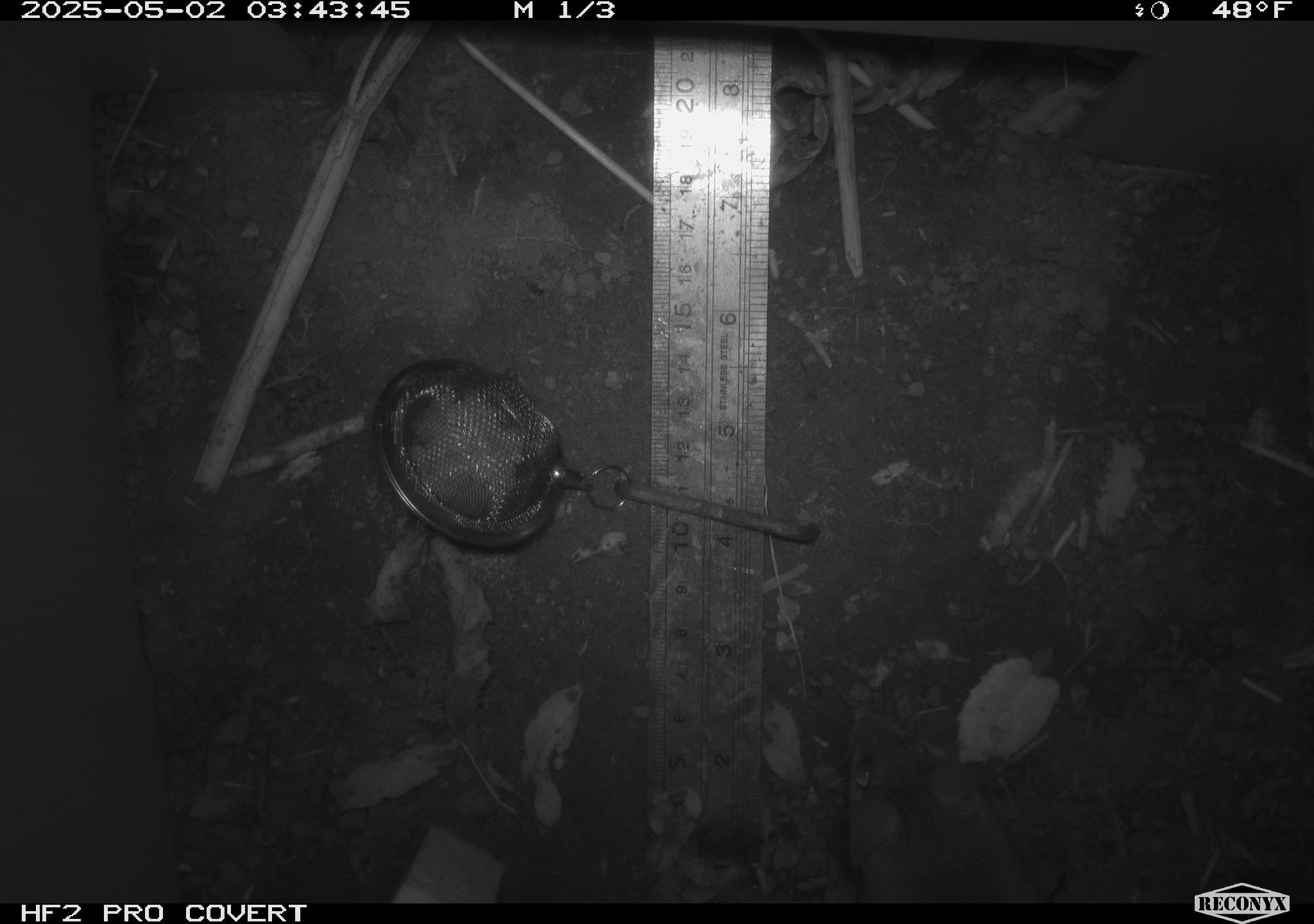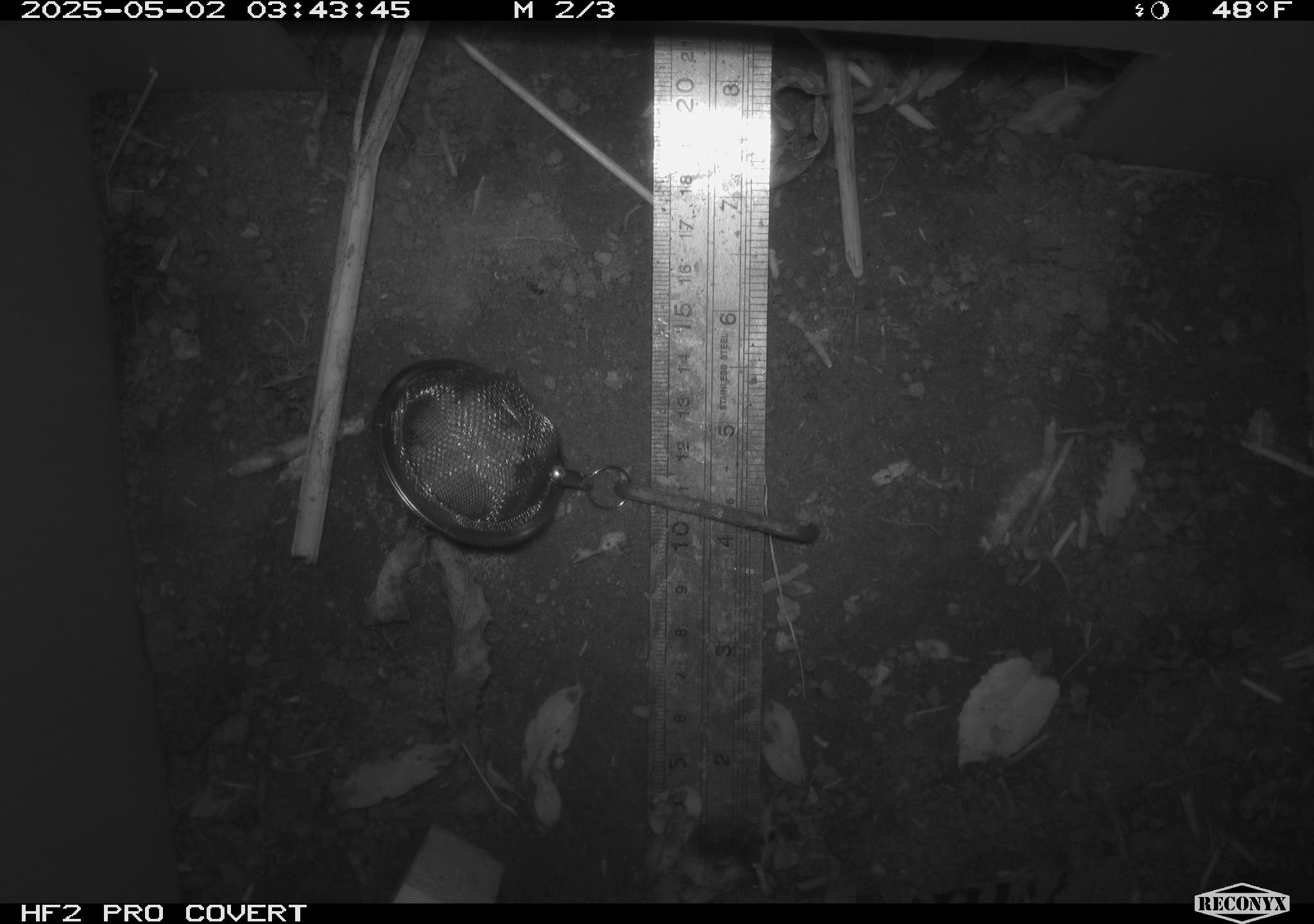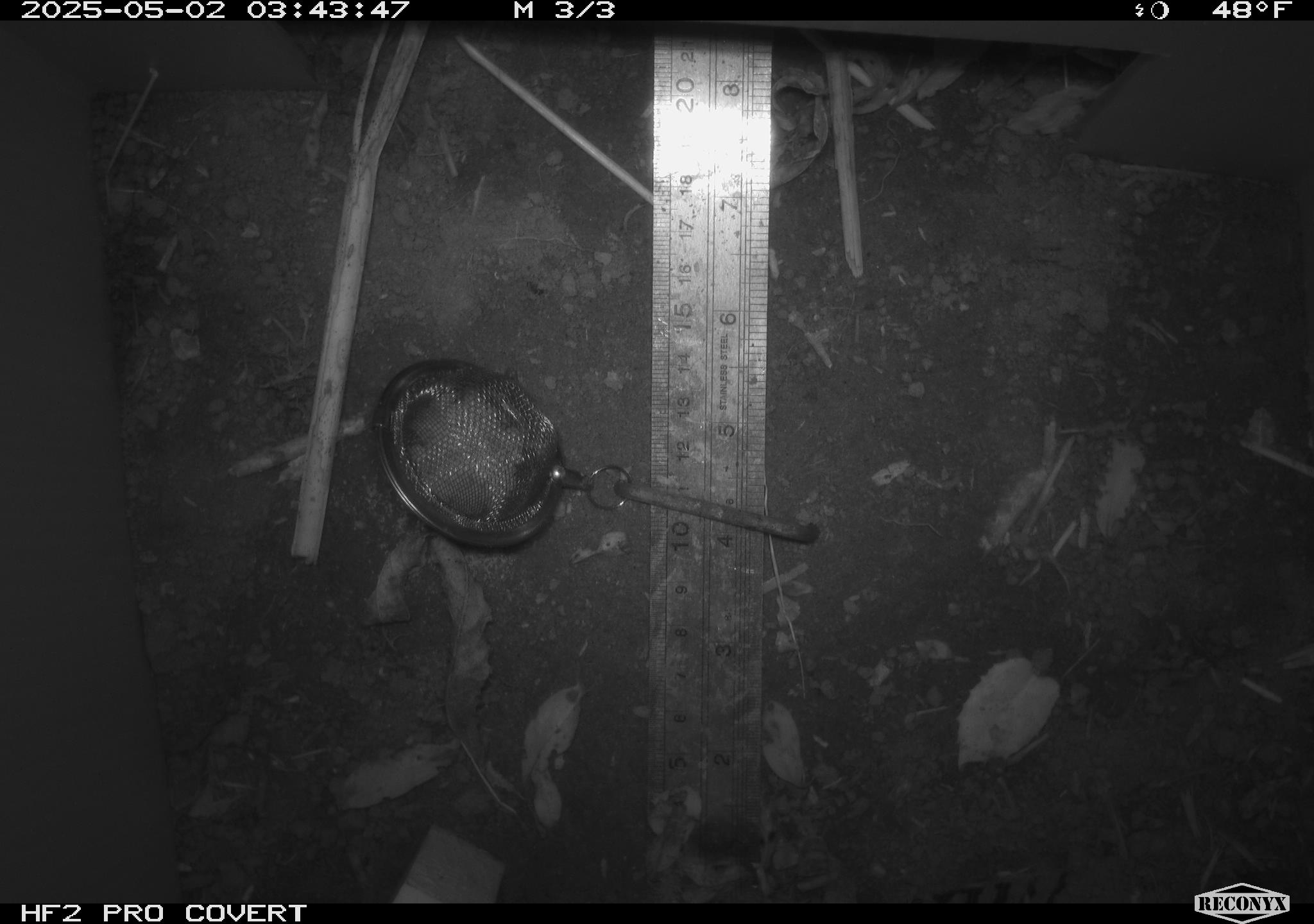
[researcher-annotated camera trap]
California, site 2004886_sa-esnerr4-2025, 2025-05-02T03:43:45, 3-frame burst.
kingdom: Animalia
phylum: Chordata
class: Mammalia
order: Rodentia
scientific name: Rodentia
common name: rodent